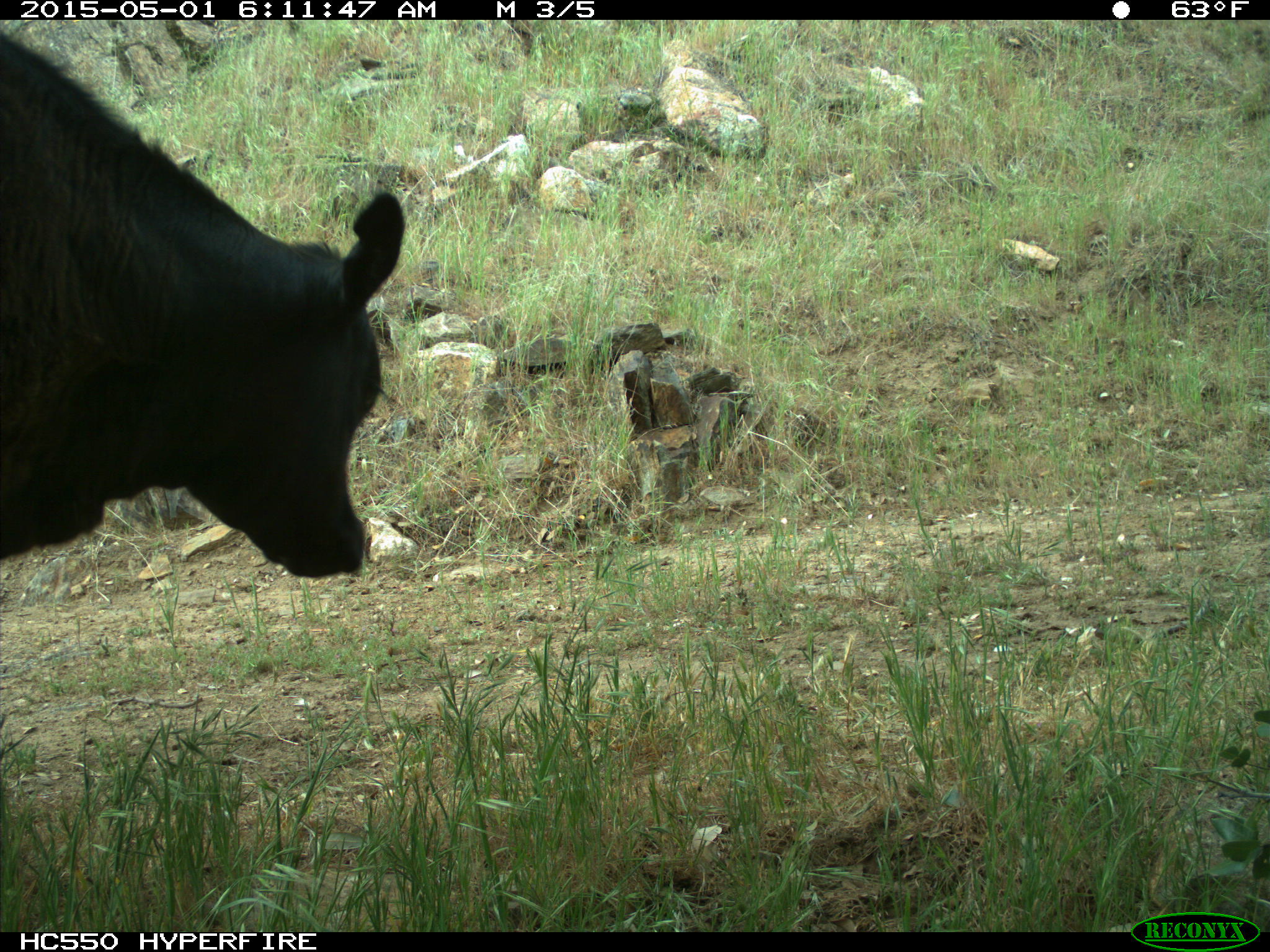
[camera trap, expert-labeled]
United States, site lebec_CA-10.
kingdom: Animalia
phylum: Chordata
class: Mammalia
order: Artiodactyla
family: Bovidae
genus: Bos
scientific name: Bos taurus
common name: domestic cow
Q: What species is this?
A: Bos taurus (domestic cow).